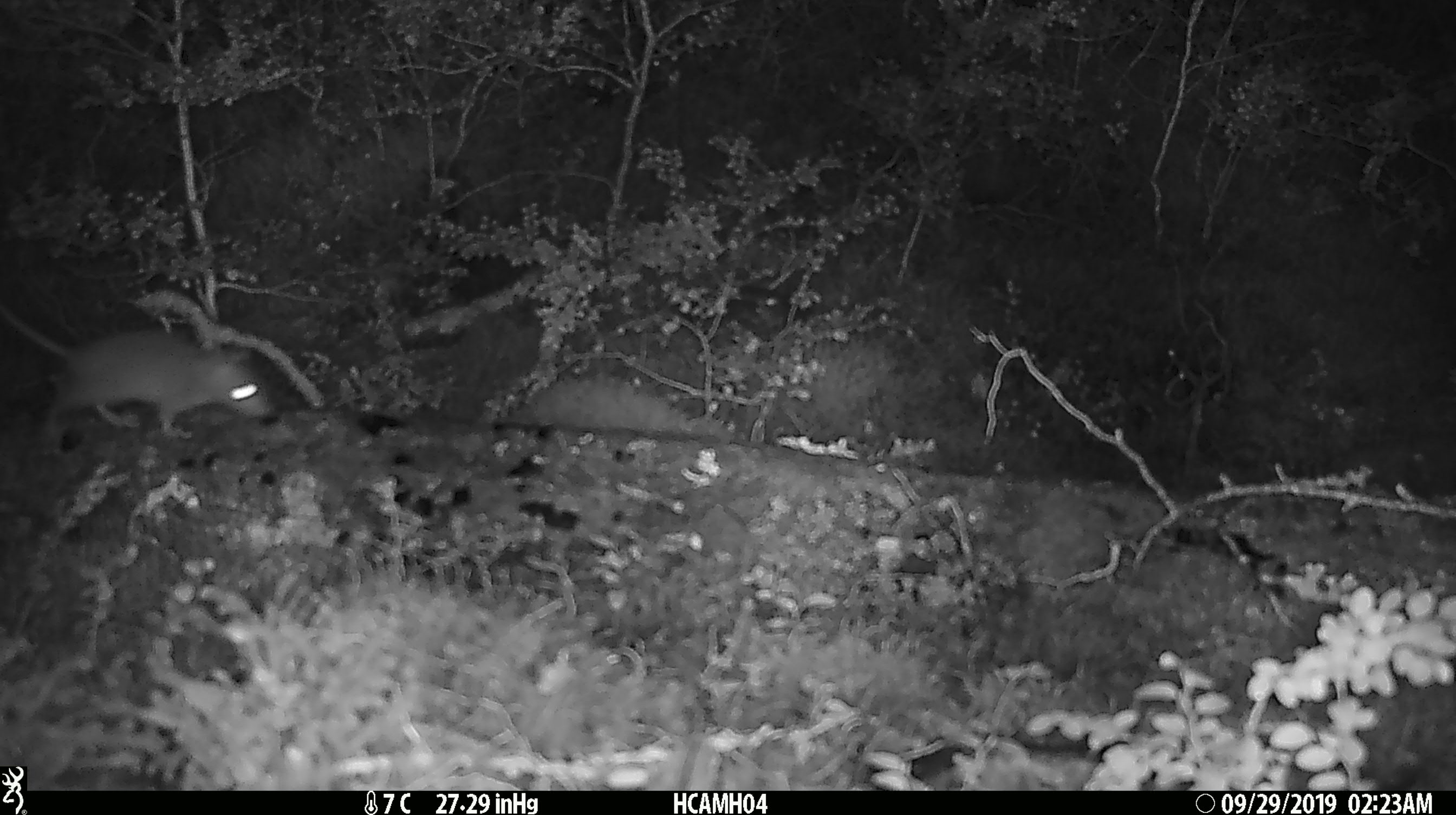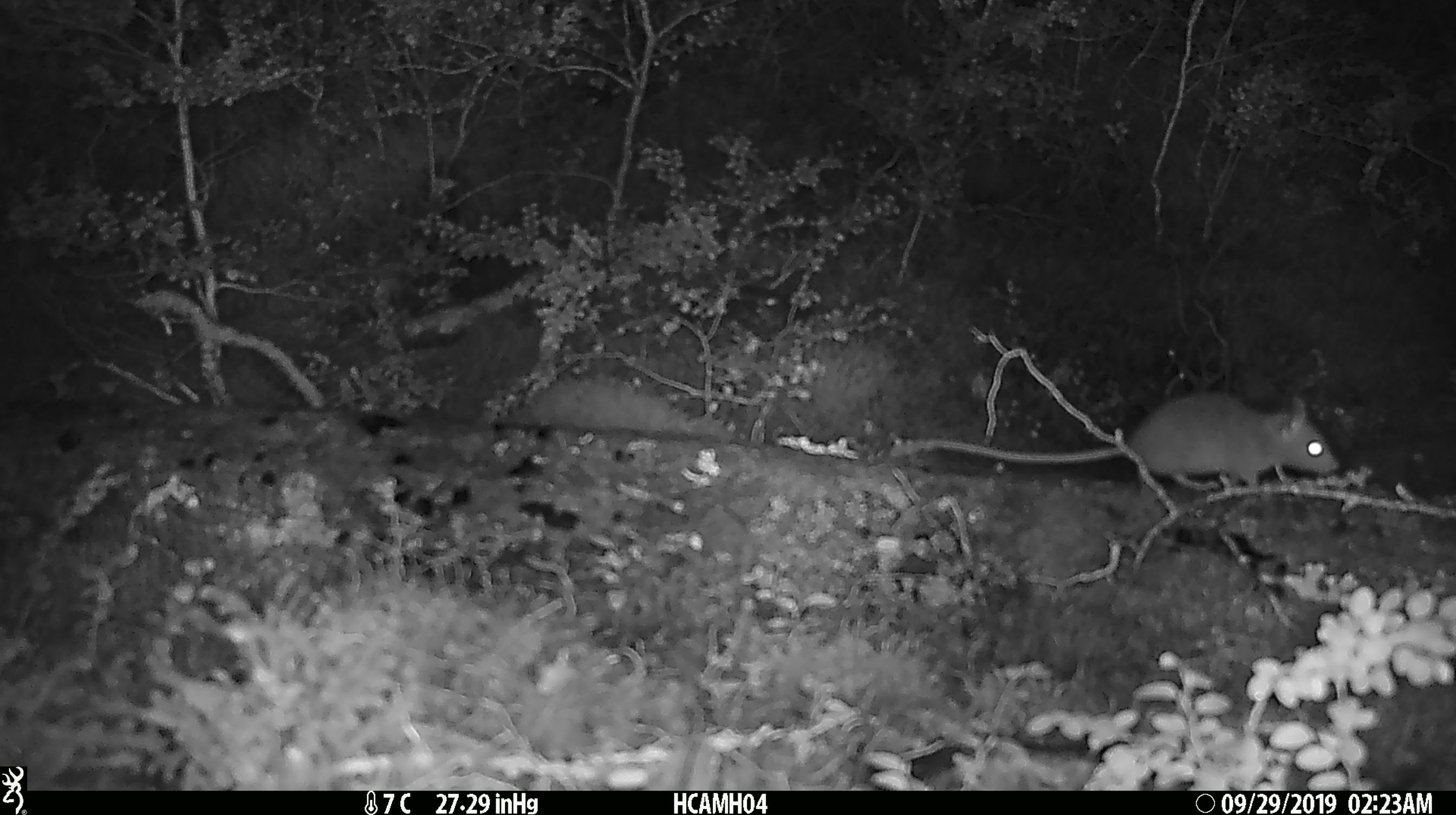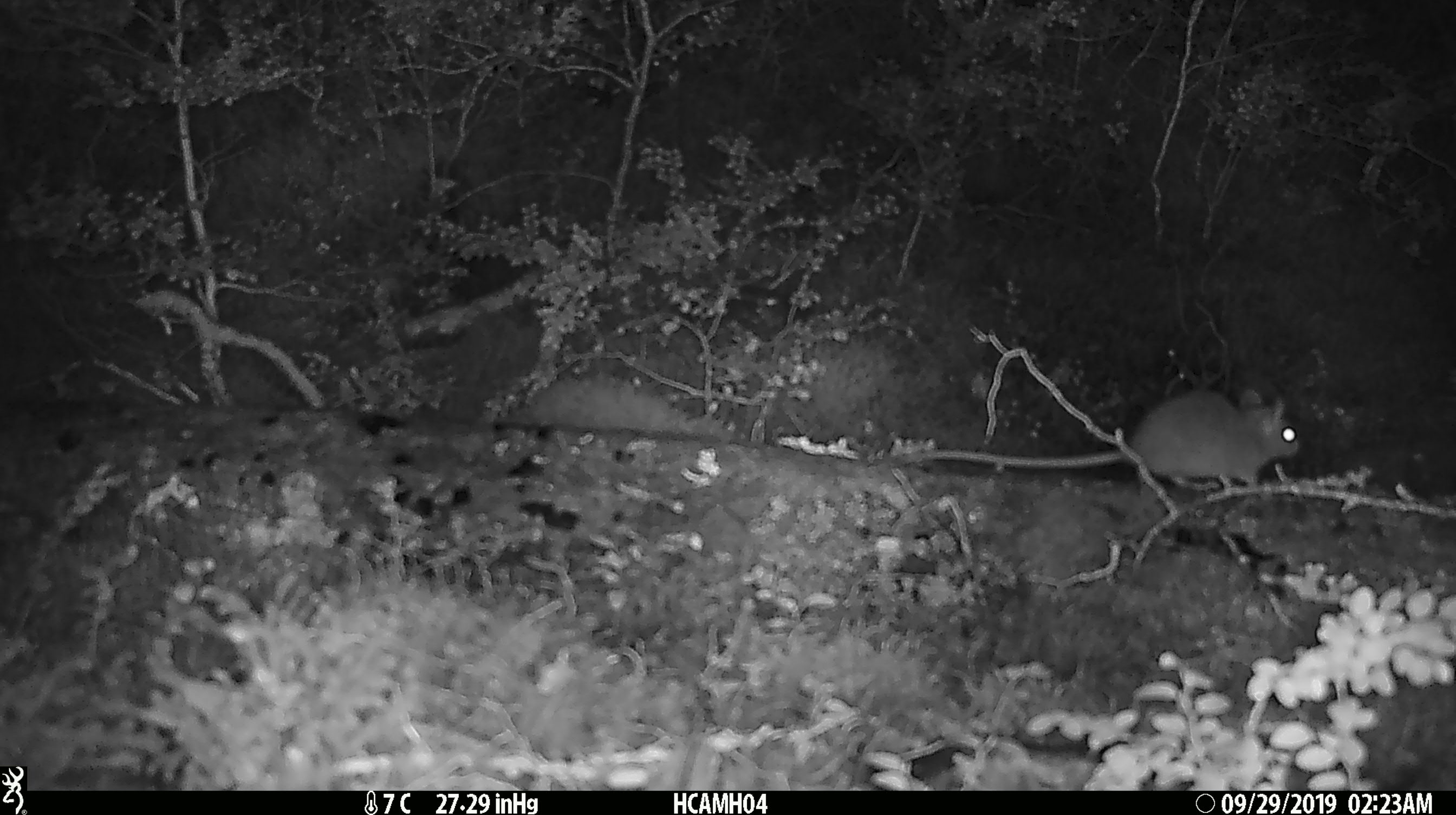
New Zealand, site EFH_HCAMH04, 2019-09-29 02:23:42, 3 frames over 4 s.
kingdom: Animalia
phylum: Chordata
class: Mammalia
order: Rodentia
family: Muridae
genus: Mus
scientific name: Mus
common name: mouse